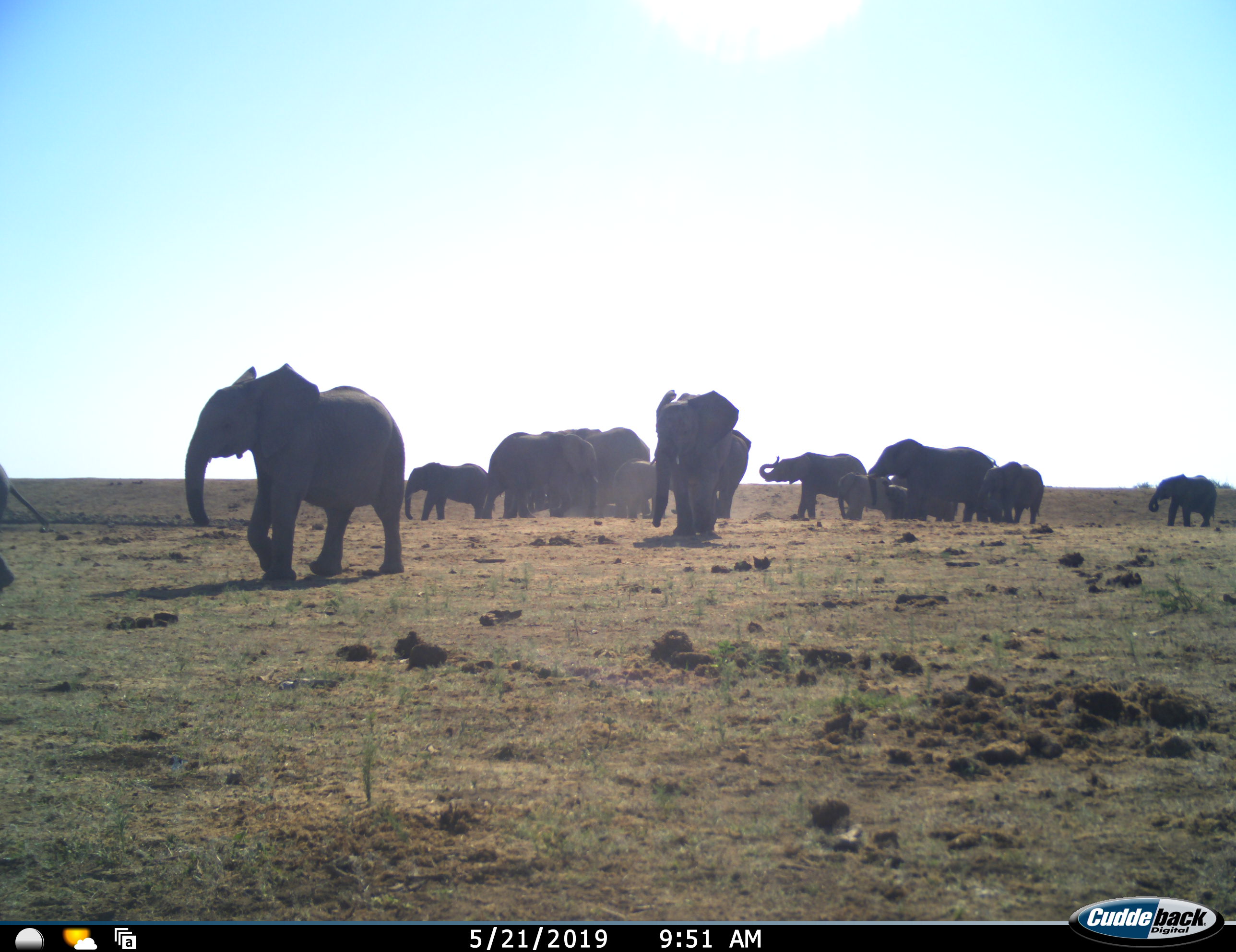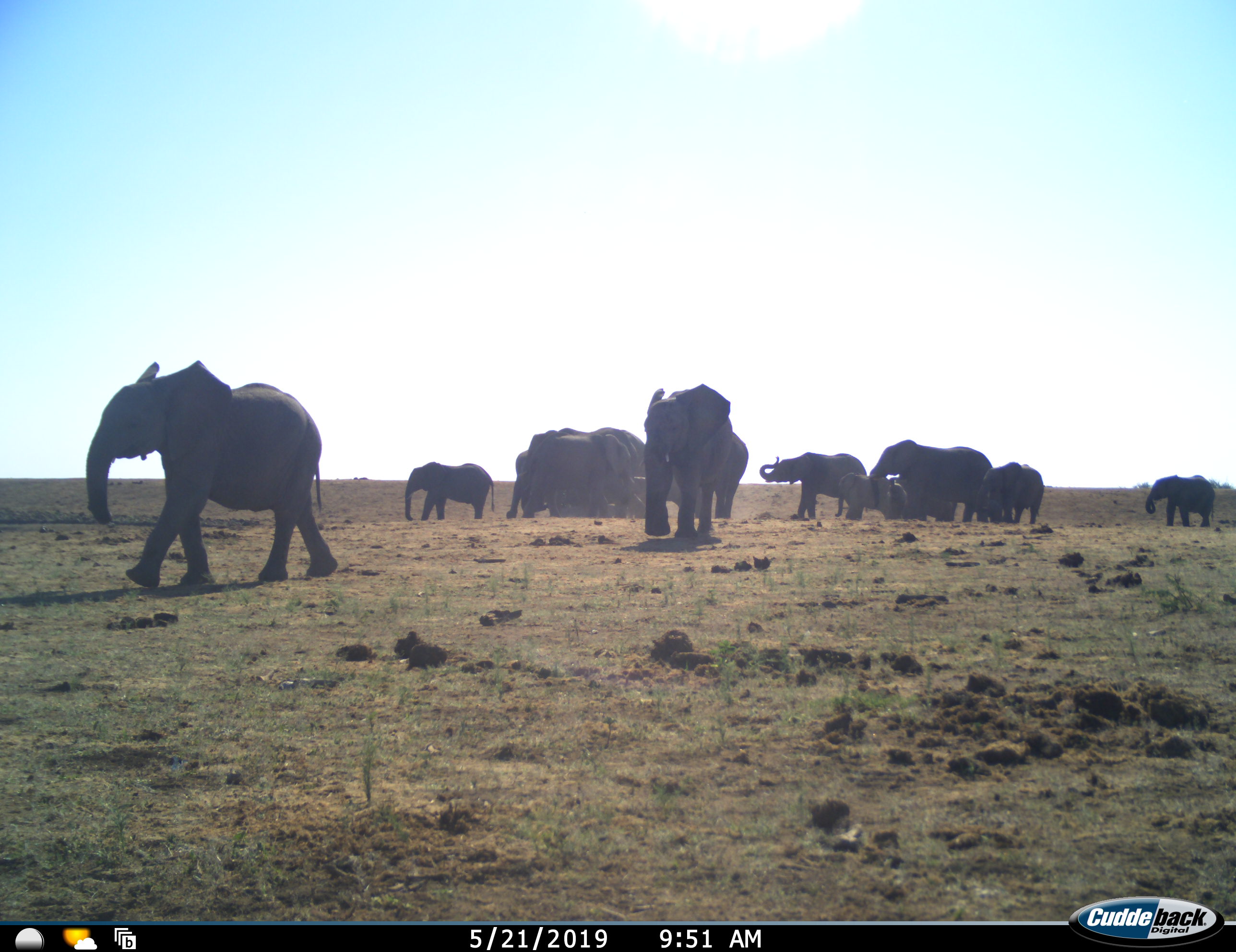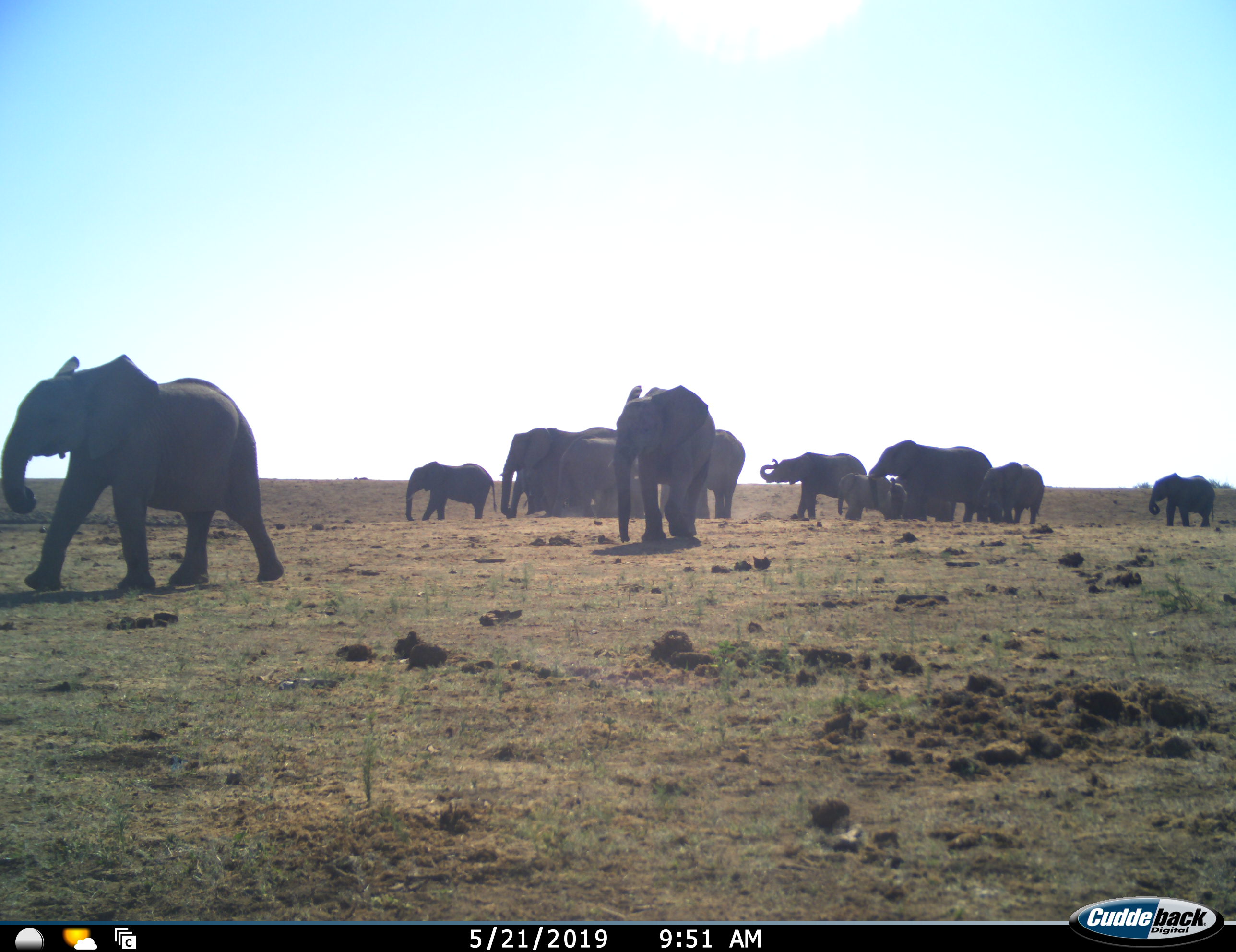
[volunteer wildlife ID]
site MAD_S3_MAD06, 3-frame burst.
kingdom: Animalia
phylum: Chordata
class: Mammalia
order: Proboscidea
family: Elephantidae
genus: Loxodonta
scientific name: Loxodonta africana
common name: african bush elephant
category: elephant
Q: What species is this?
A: Elephant (african bush elephant) (Loxodonta africana).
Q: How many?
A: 11-50.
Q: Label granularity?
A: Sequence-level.